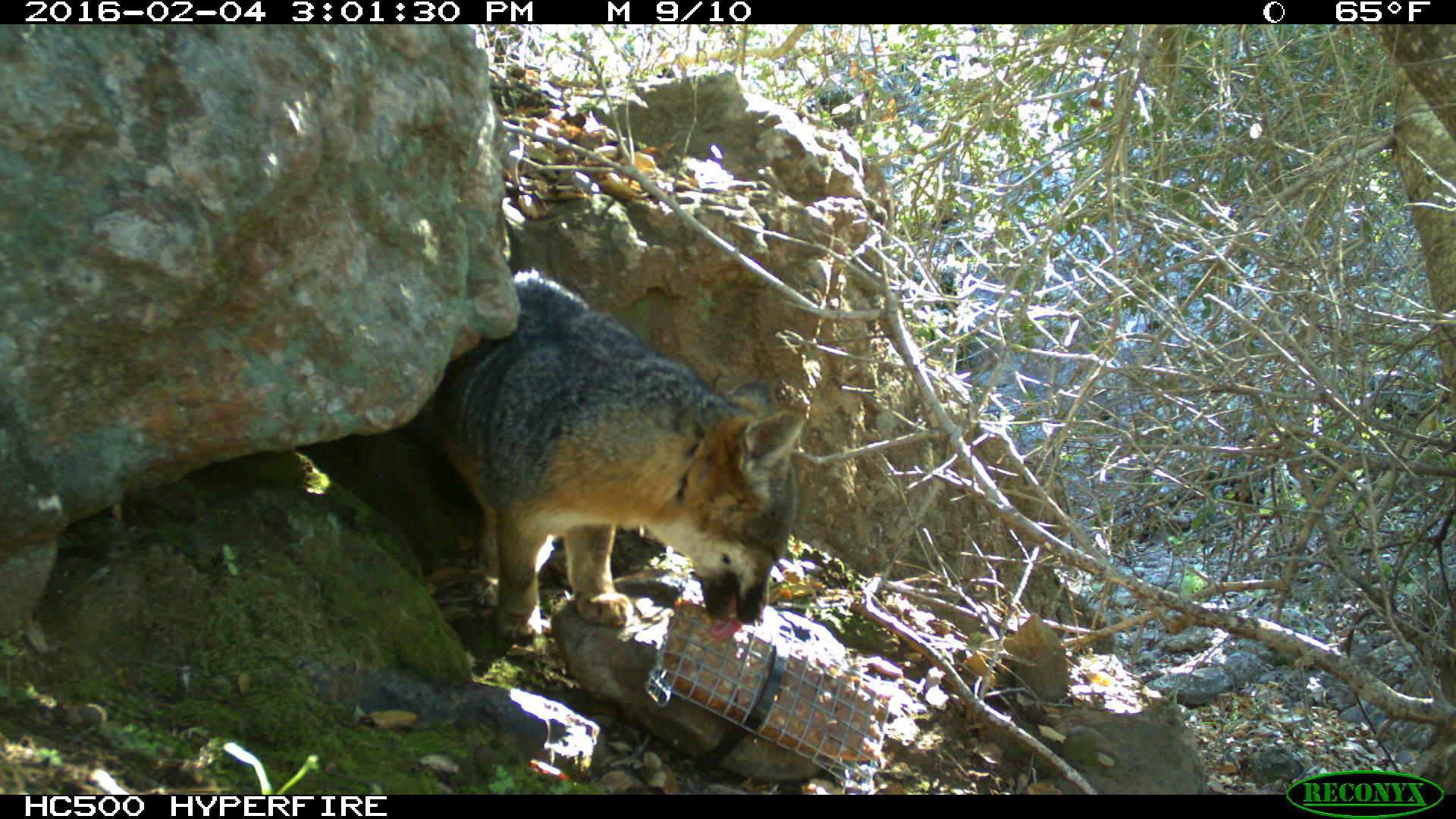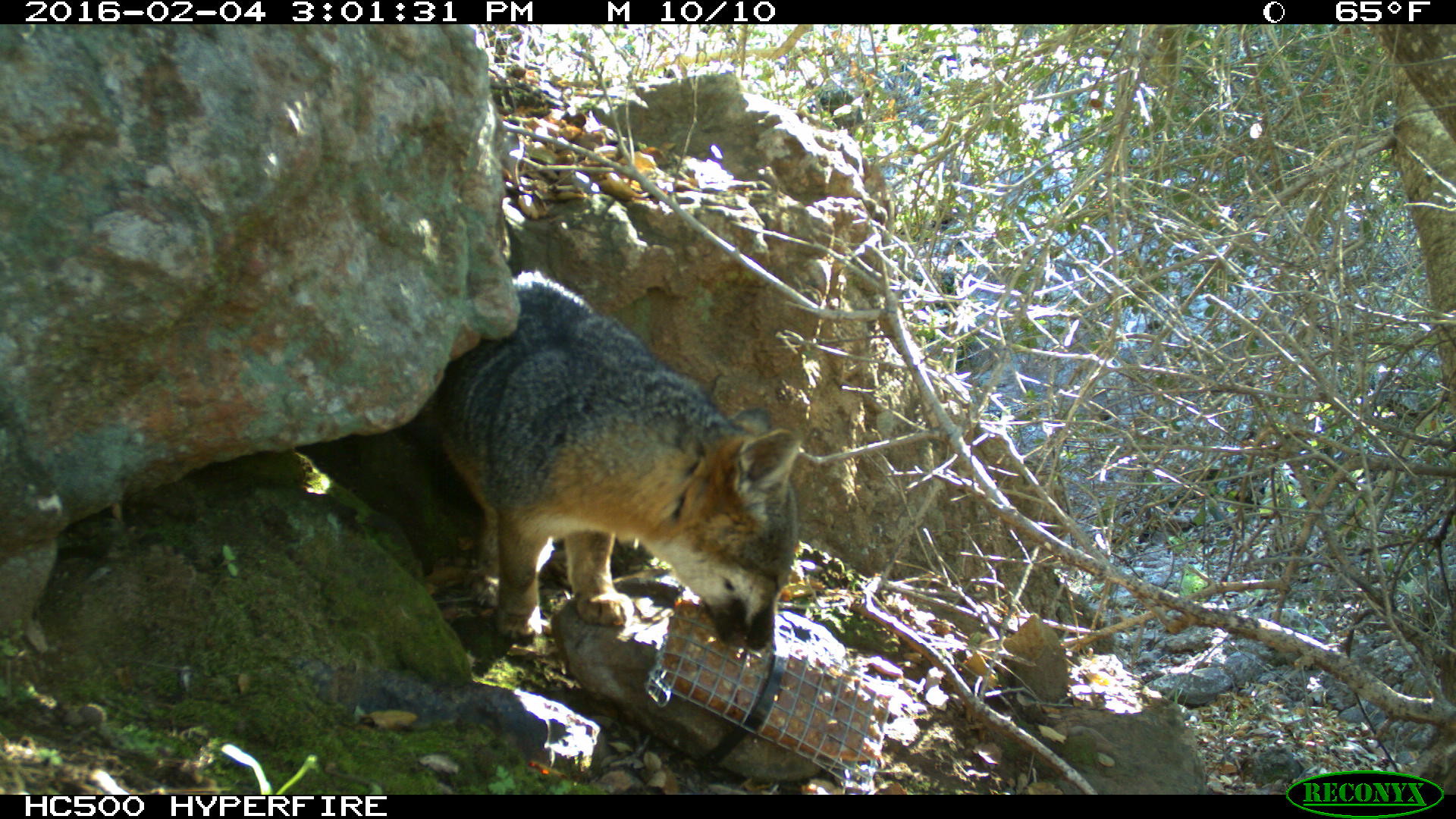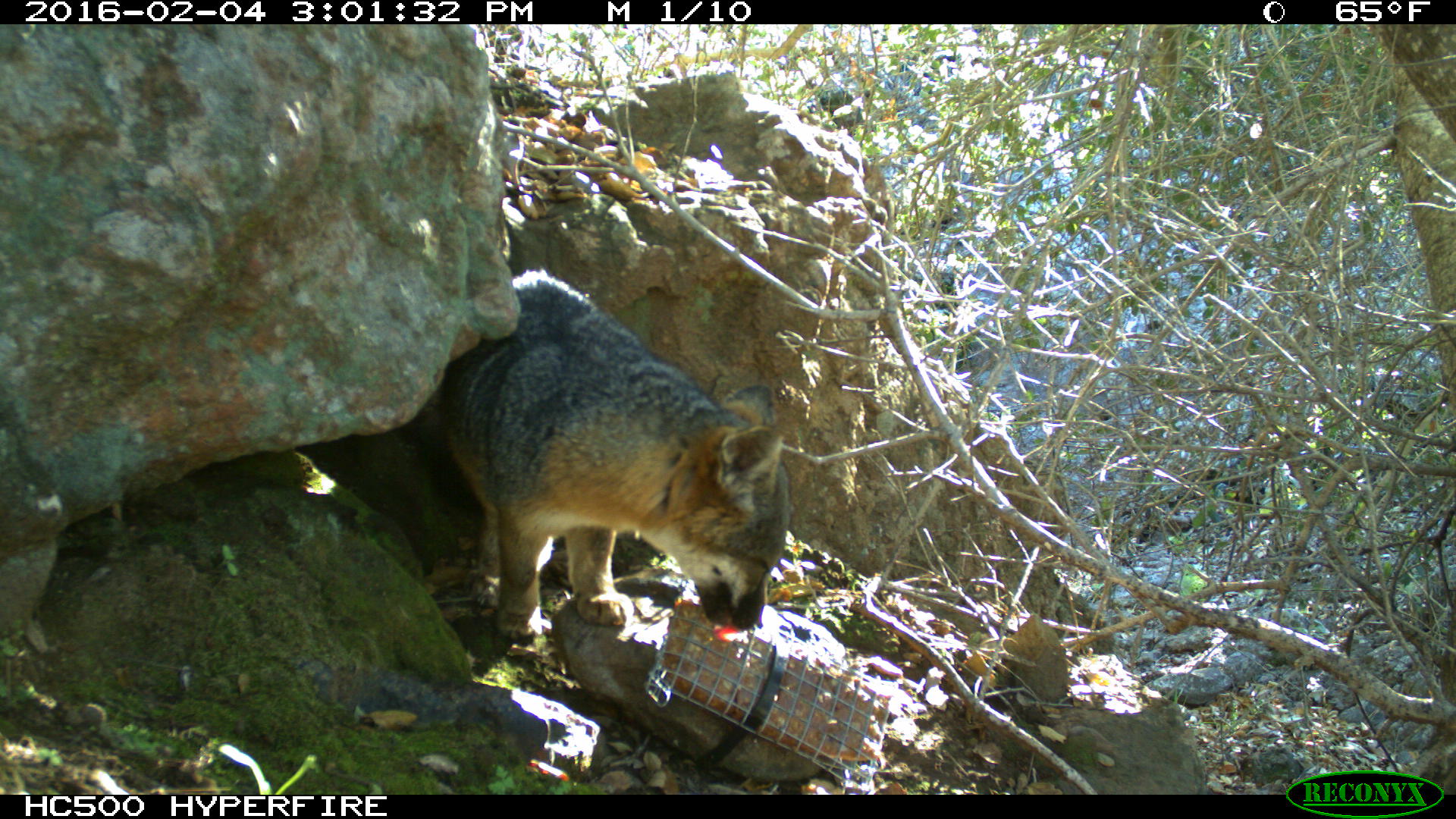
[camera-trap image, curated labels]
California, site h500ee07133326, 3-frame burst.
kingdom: Animalia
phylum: Chordata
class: Mammalia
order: Carnivora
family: Canidae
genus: Urocyon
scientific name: Urocyon littoralis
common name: island fox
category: fox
Fox (island fox) (Urocyon littoralis).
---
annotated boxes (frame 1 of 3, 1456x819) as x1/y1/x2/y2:
fox: 424/268/811/643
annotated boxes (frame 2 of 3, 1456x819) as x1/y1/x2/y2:
fox: 427/268/797/651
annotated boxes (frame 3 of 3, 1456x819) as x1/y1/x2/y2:
fox: 402/265/789/651